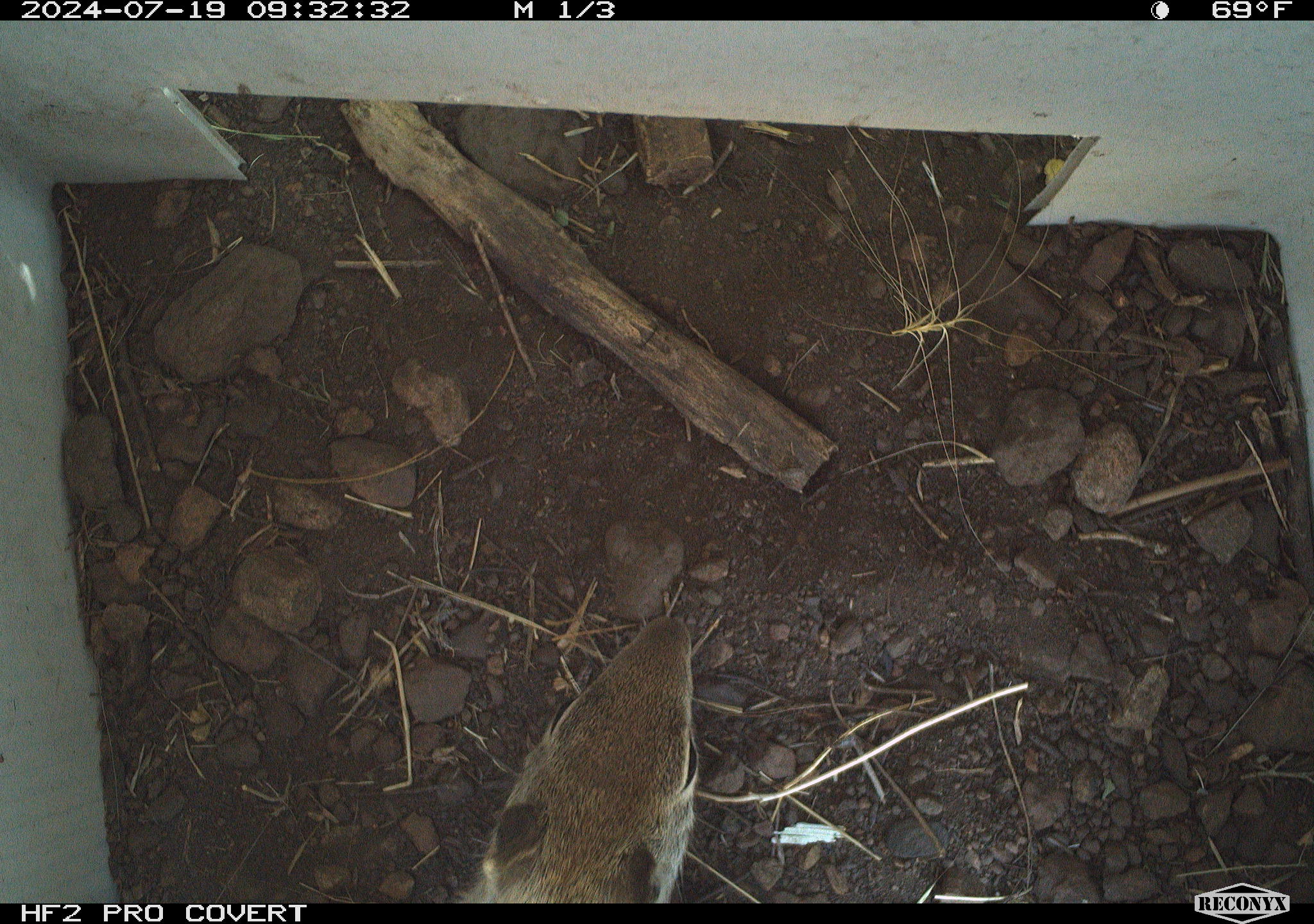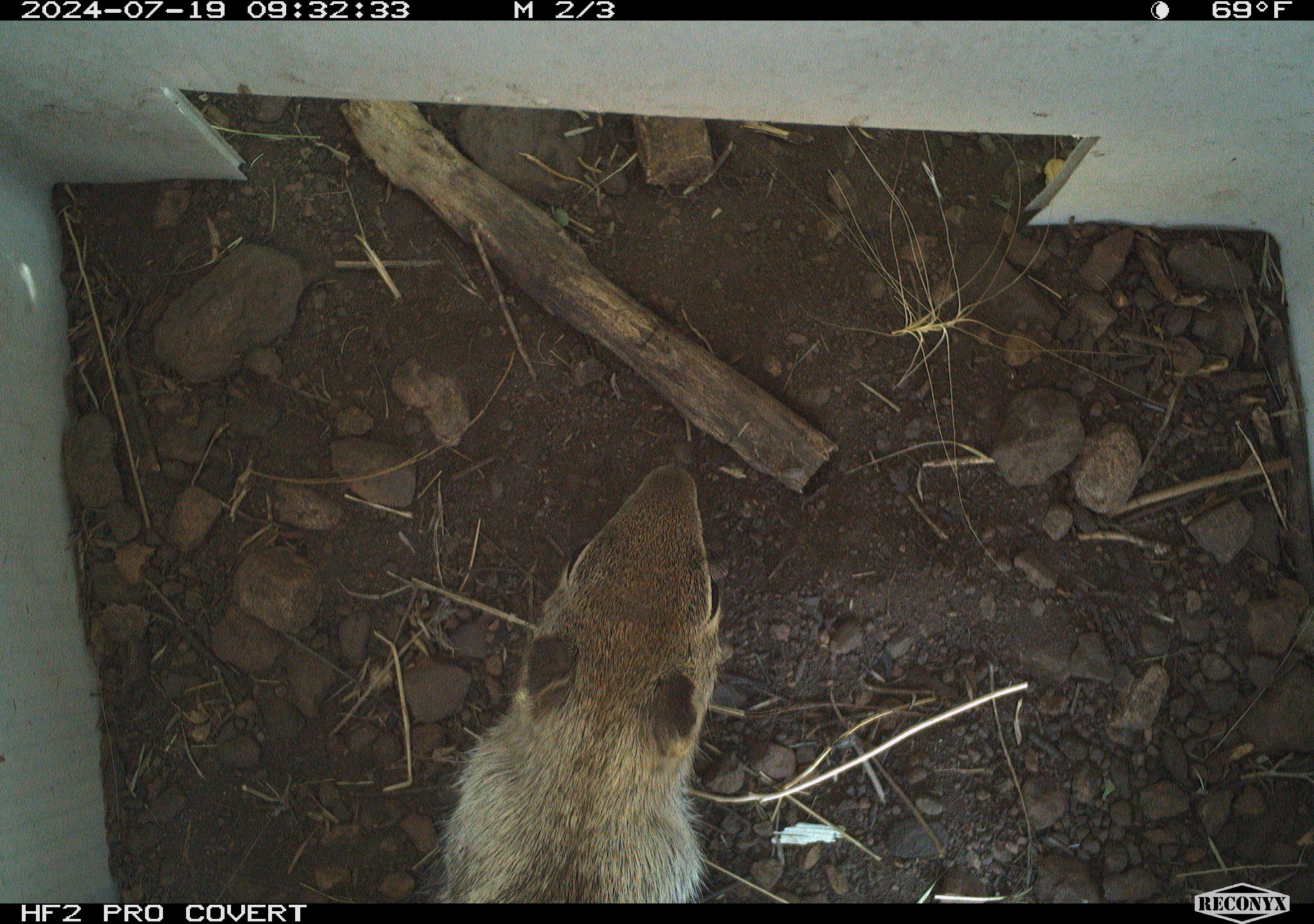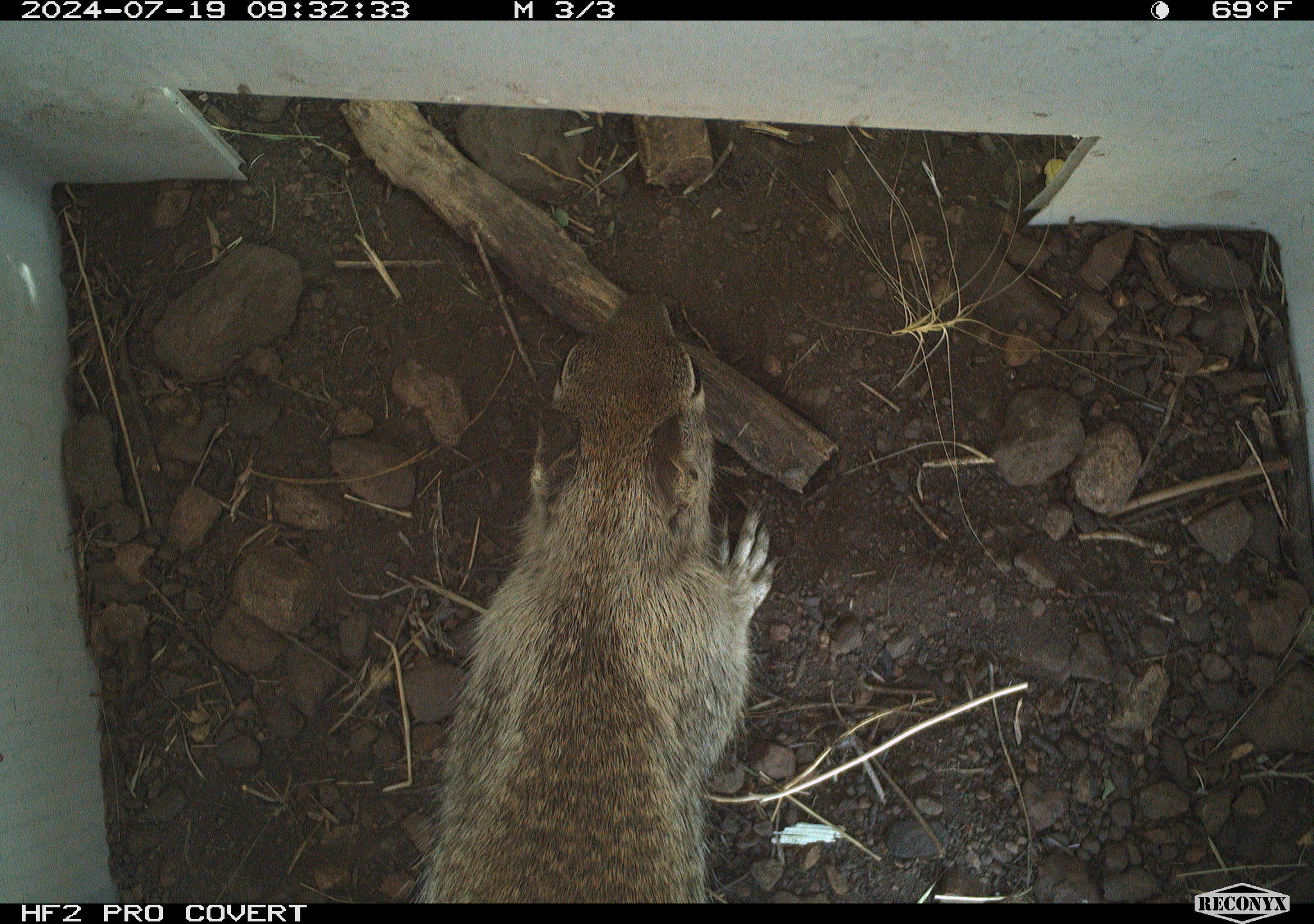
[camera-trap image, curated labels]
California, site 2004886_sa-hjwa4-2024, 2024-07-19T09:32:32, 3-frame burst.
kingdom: Animalia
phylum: Chordata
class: Mammalia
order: Rodentia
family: Sciuridae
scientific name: Sciuridae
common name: squirrels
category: sciuridae family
Sciuridae family (squirrels) (Sciuridae).